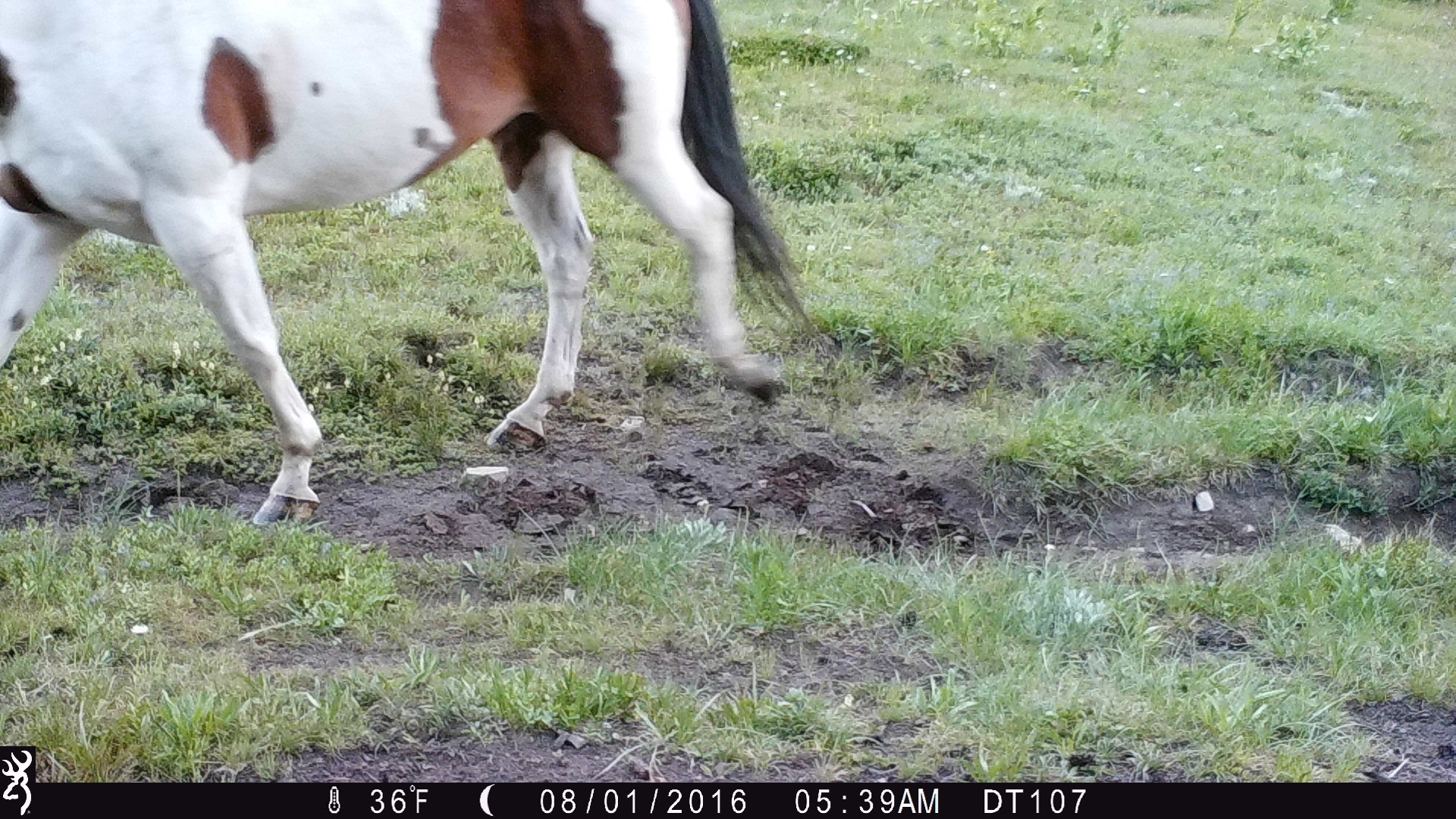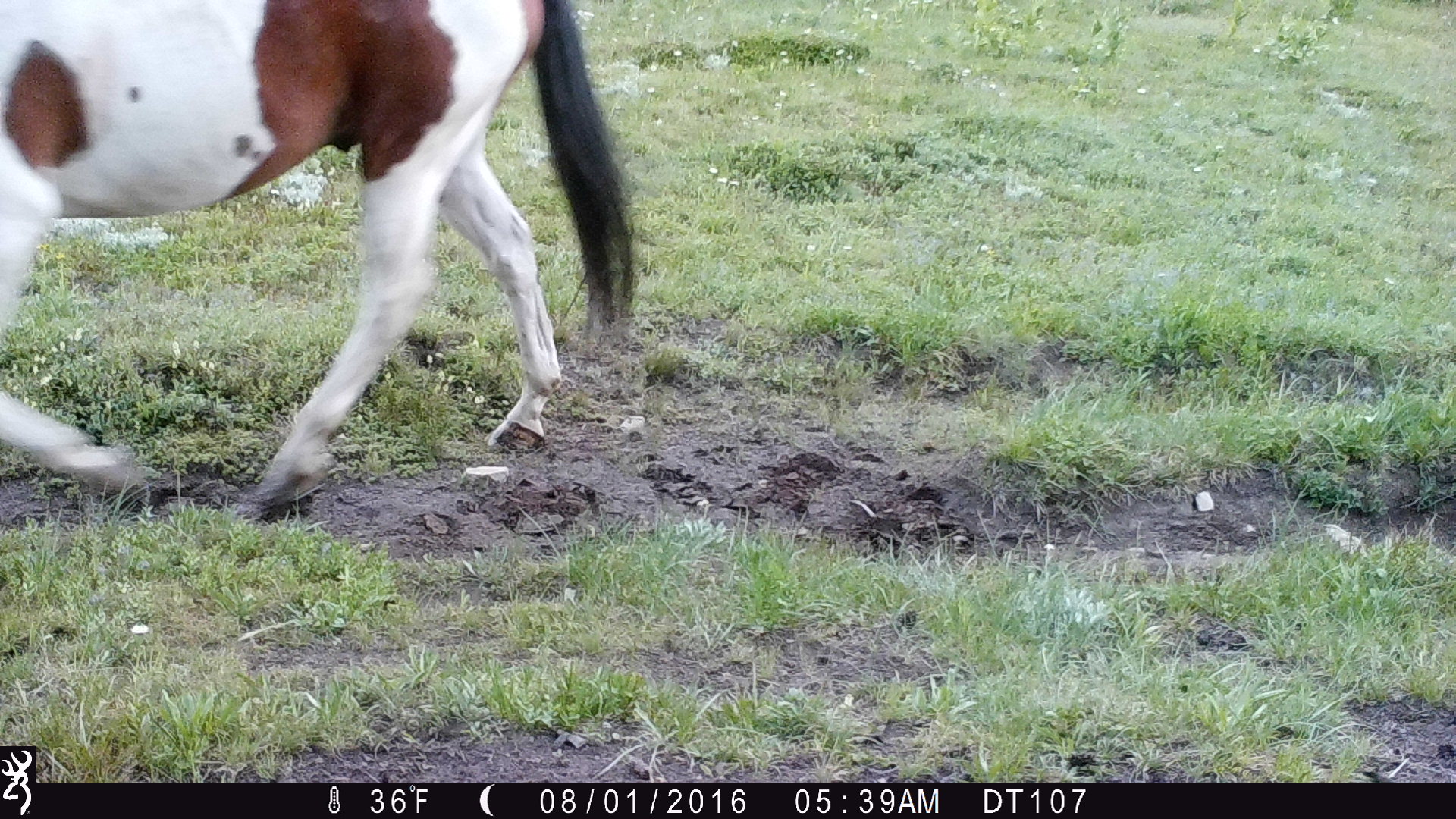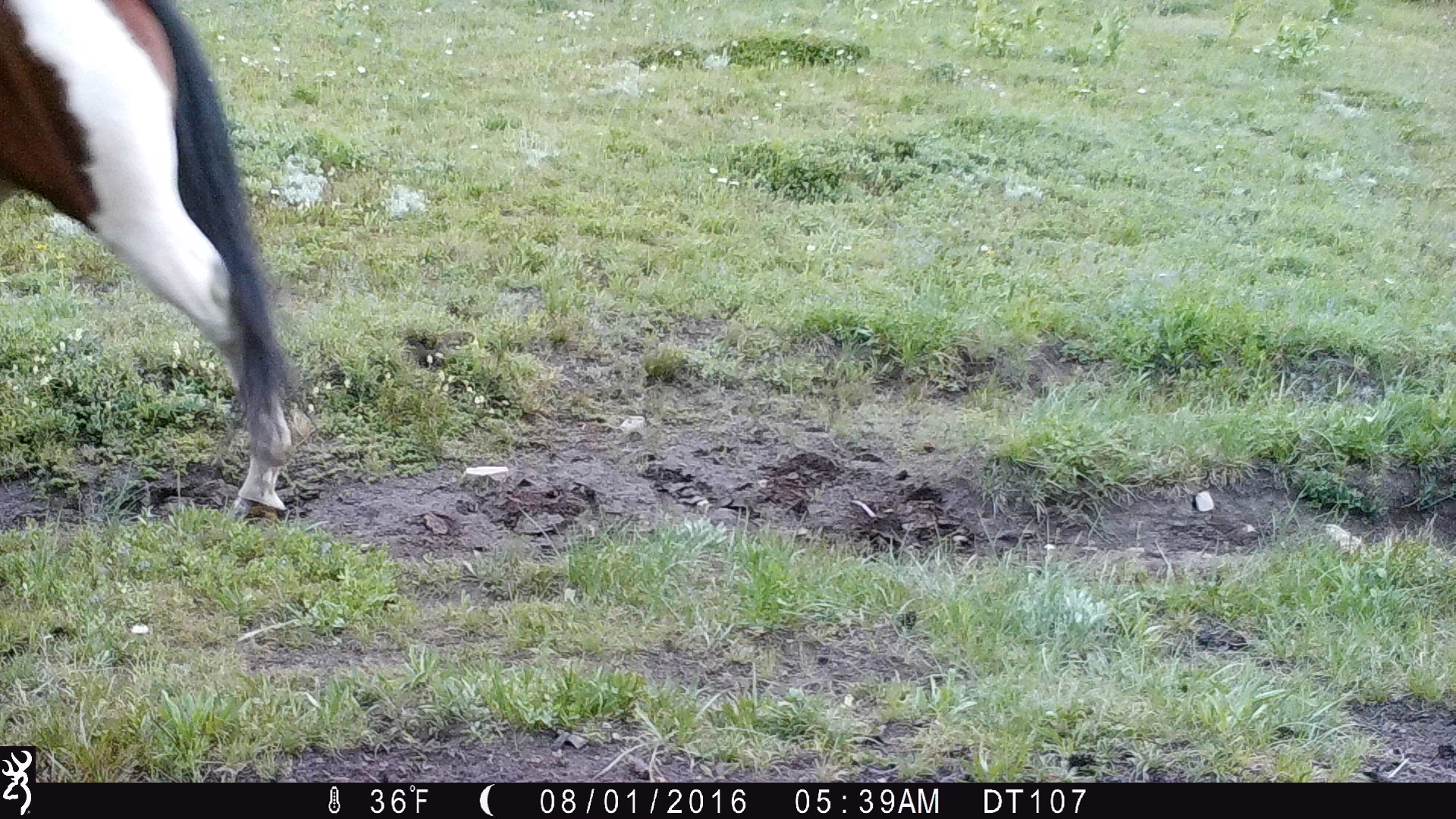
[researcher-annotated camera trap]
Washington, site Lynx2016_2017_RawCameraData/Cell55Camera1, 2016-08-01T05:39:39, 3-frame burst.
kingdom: Animalia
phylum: Chordata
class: Mammalia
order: Perissodactyla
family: Equidae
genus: Equus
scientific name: Equus caballus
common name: domestic horse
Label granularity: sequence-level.